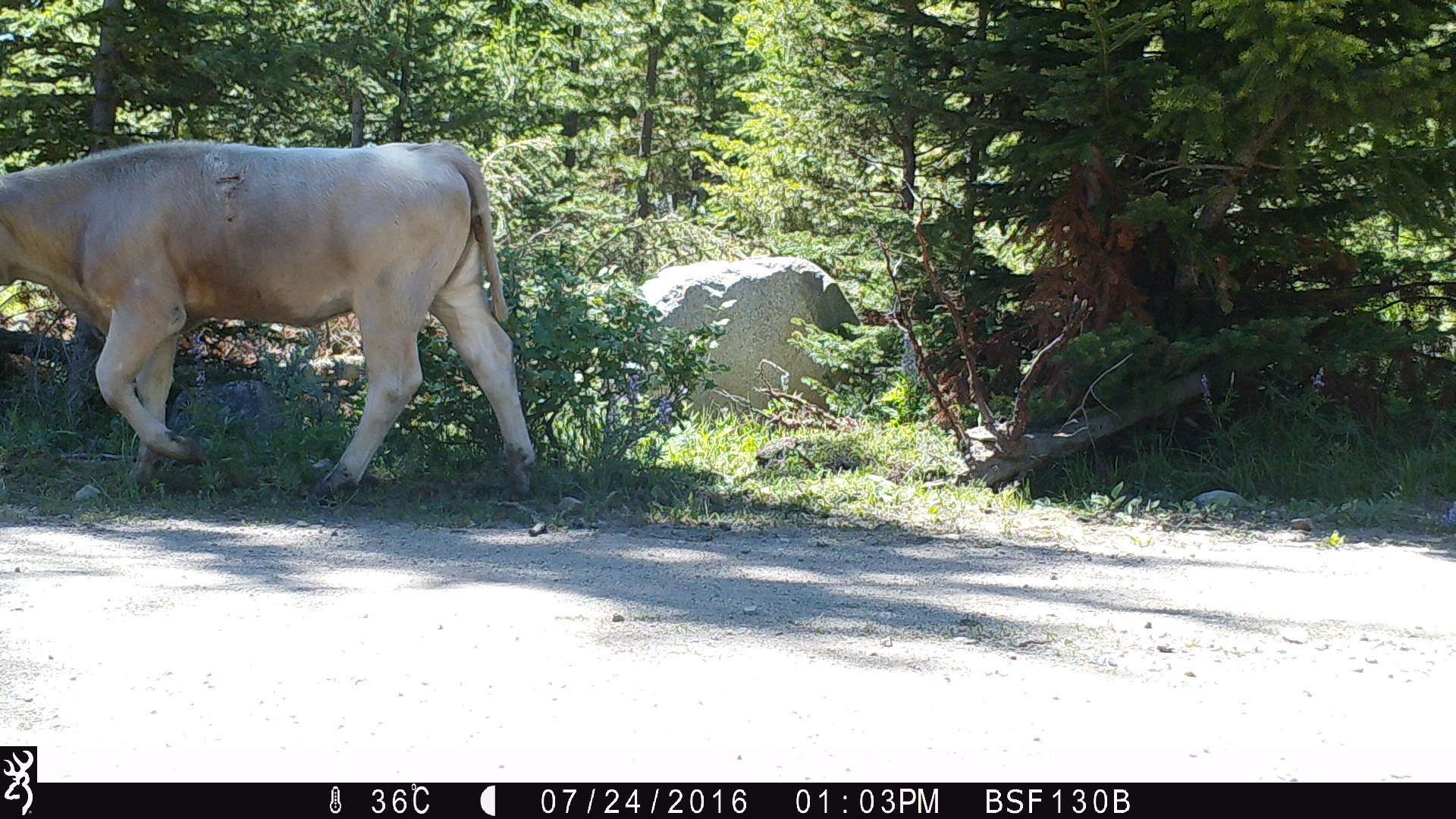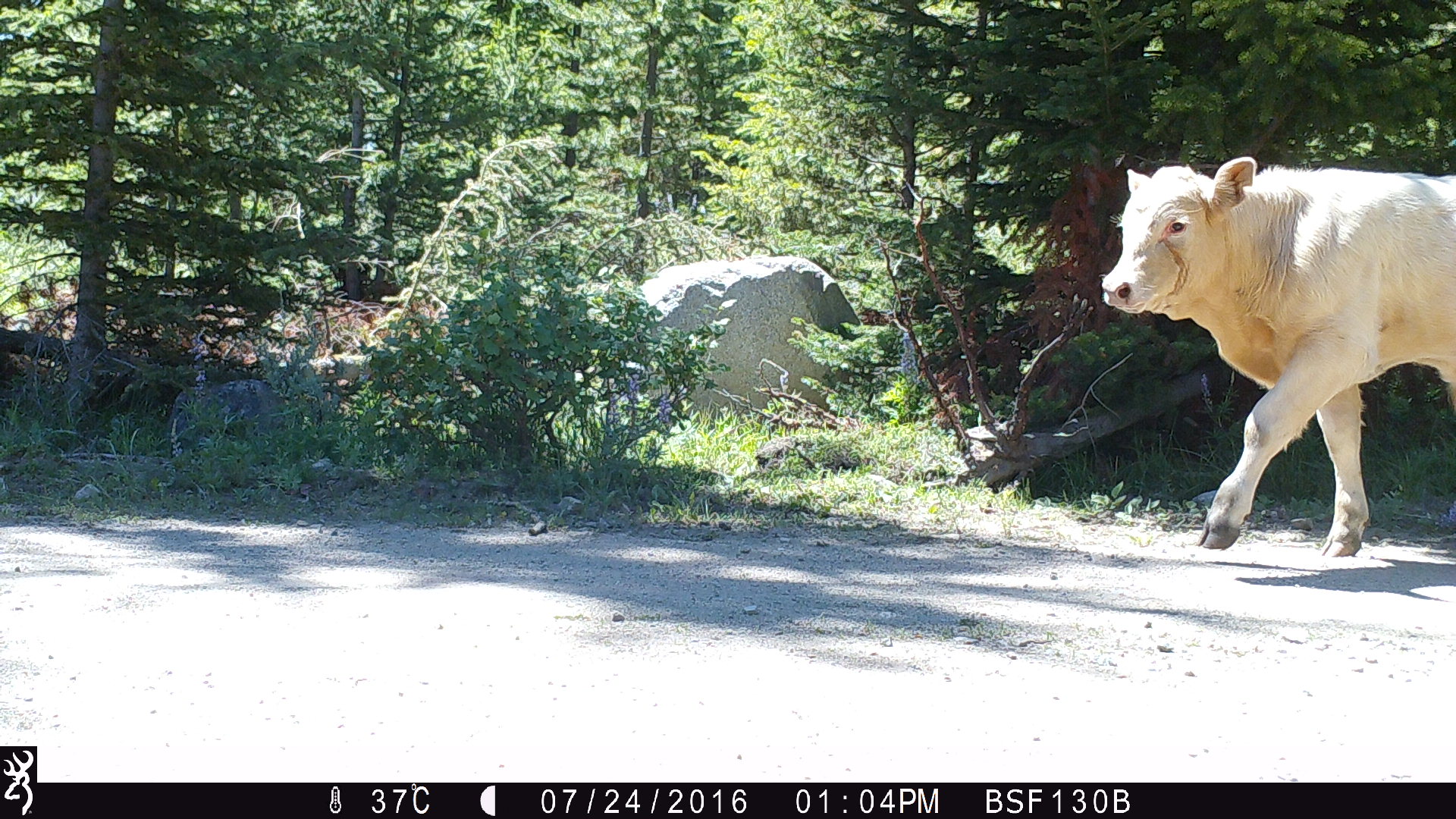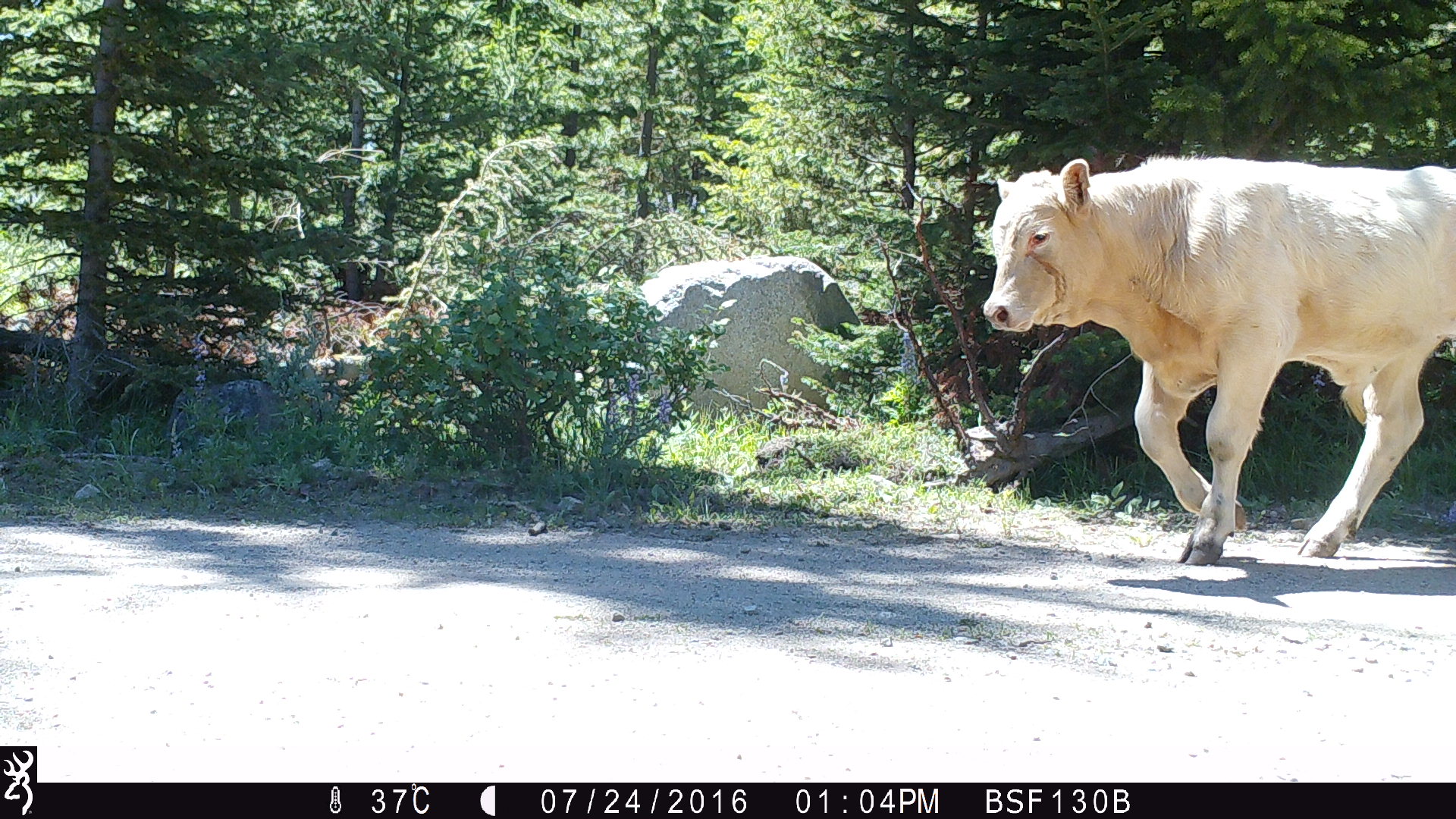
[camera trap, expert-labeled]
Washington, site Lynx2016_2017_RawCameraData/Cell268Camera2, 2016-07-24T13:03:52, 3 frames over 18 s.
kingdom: Animalia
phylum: Chordata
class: Mammalia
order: Artiodactyla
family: Bovidae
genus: Bos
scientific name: Bos taurus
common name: domestic cattle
Domestic cattle (Bos taurus). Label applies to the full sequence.